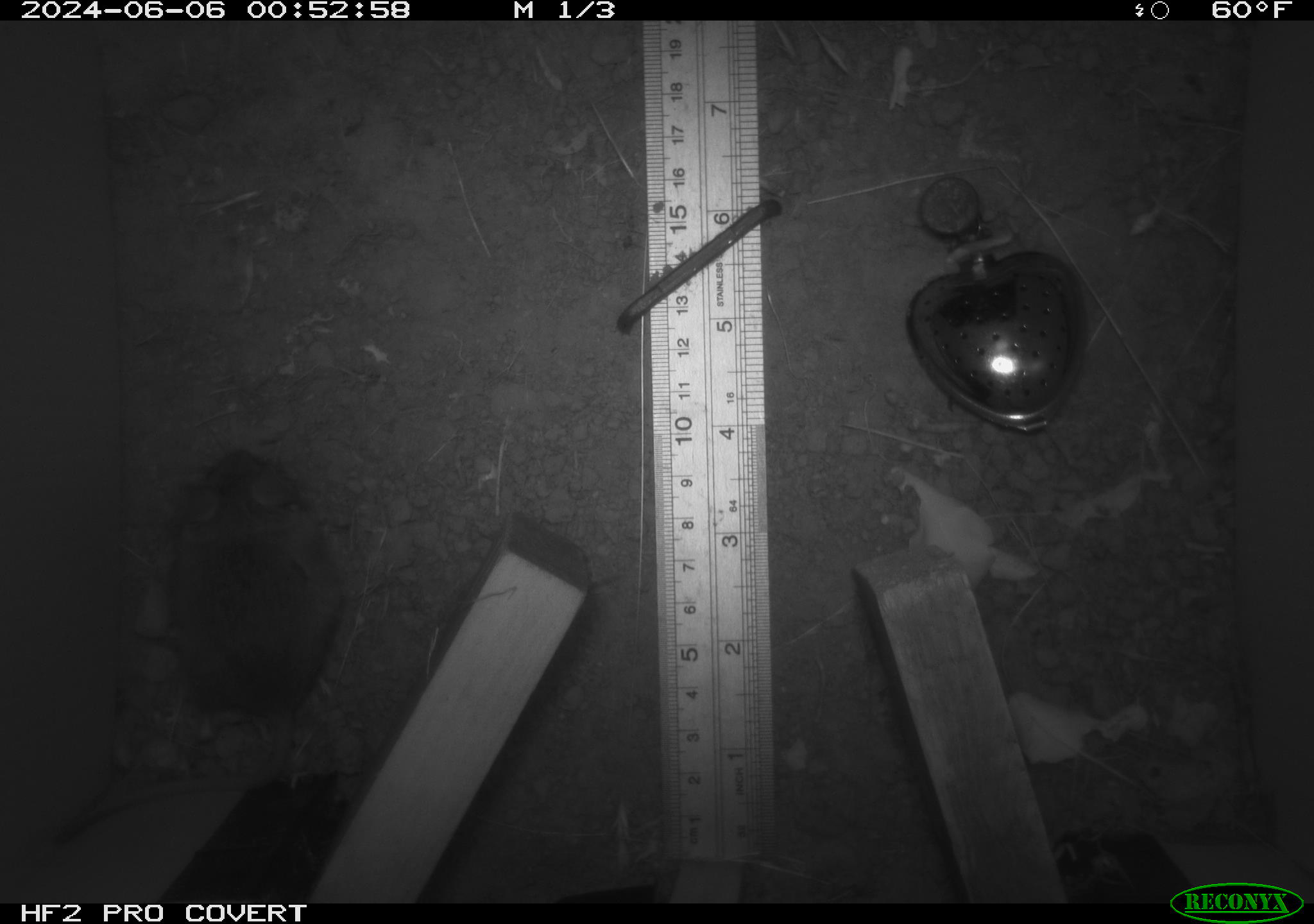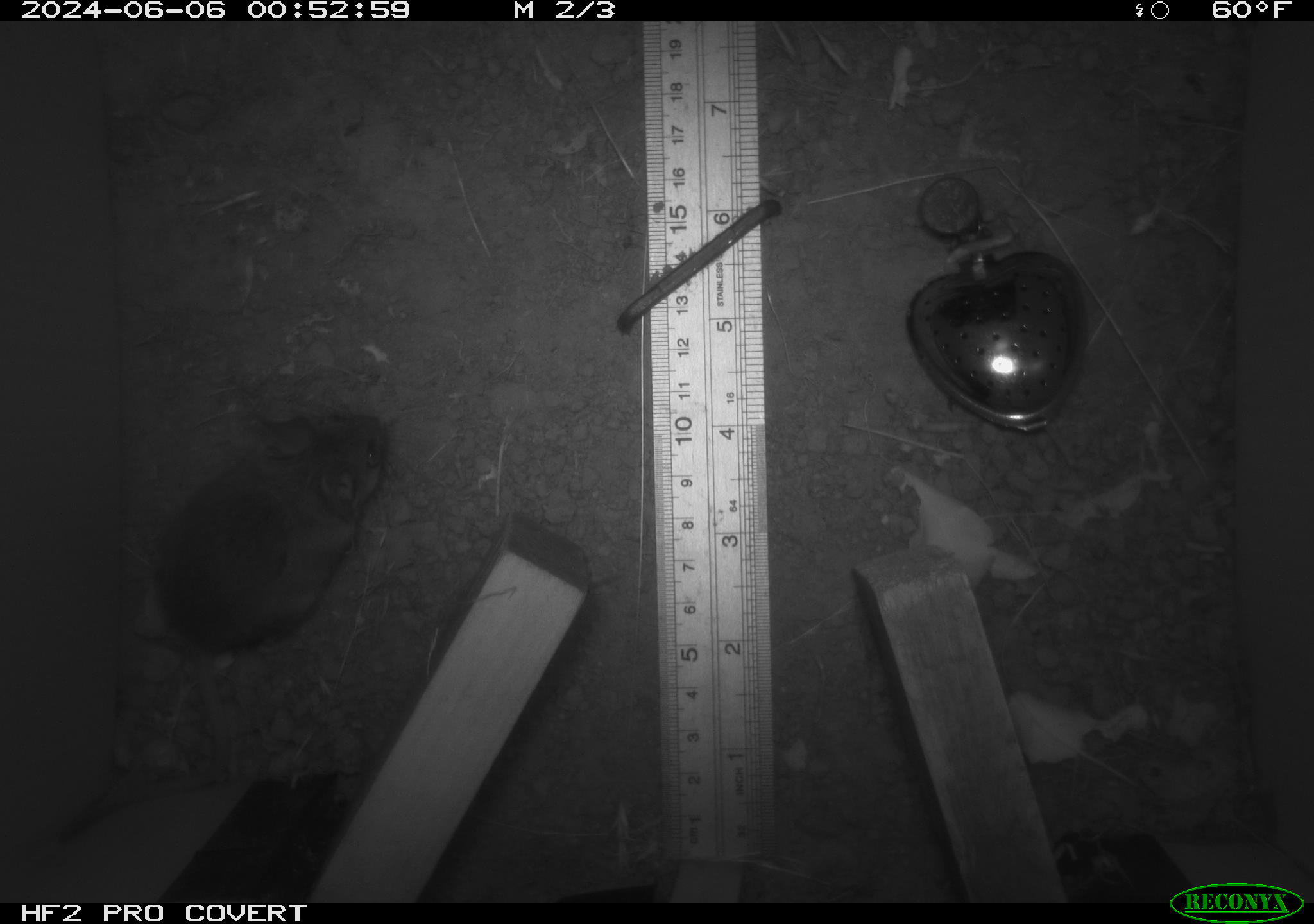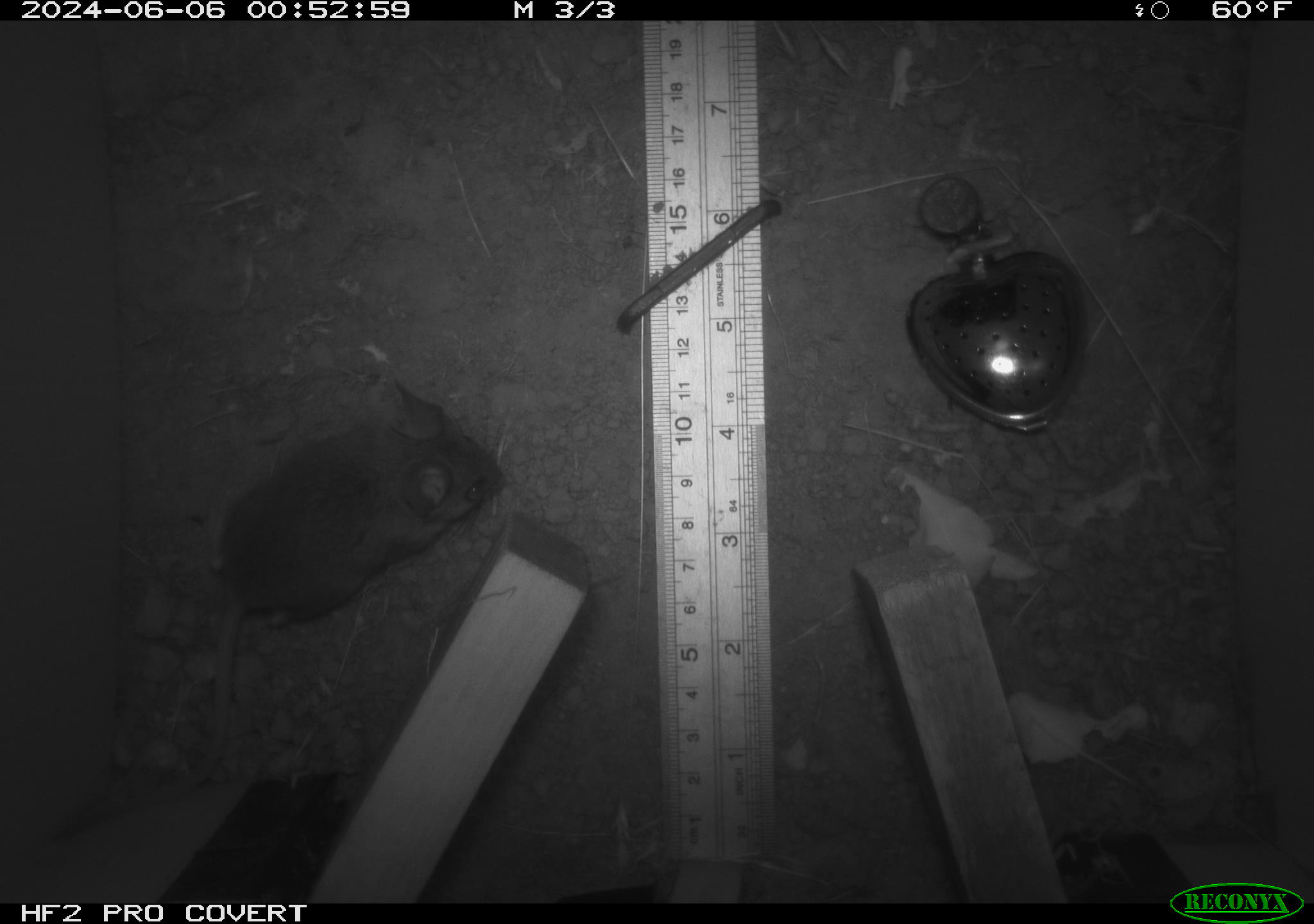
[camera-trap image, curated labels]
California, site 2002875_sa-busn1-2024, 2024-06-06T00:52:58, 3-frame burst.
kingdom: Animalia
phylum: Chordata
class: Mammalia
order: Rodentia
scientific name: Rodentia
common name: rodent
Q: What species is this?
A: Rodent (Rodentia).